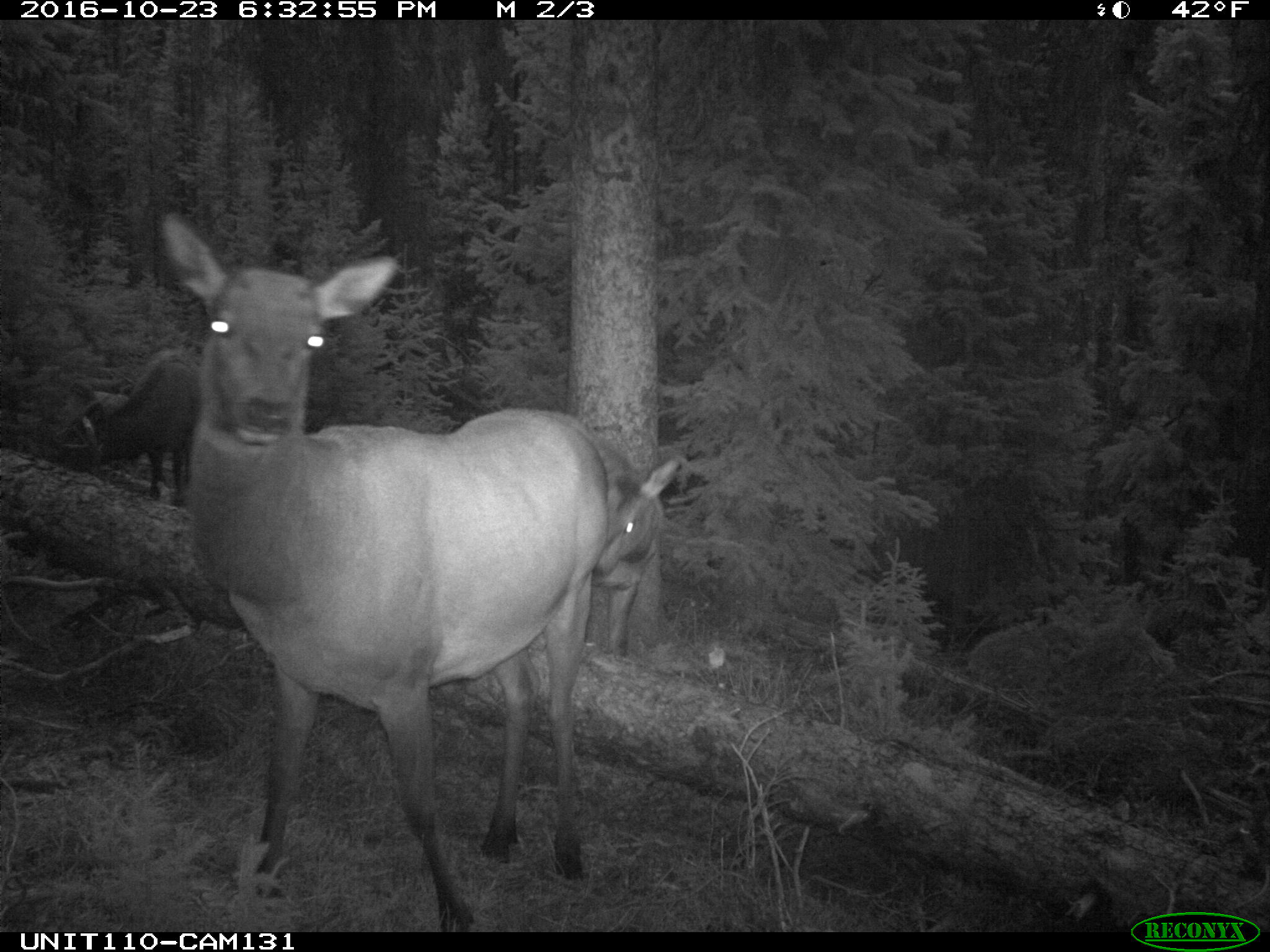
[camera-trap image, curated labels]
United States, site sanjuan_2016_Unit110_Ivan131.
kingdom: Animalia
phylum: Chordata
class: Mammalia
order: Artiodactyla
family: Cervidae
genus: Cervus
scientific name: Cervus elaphus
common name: red deer